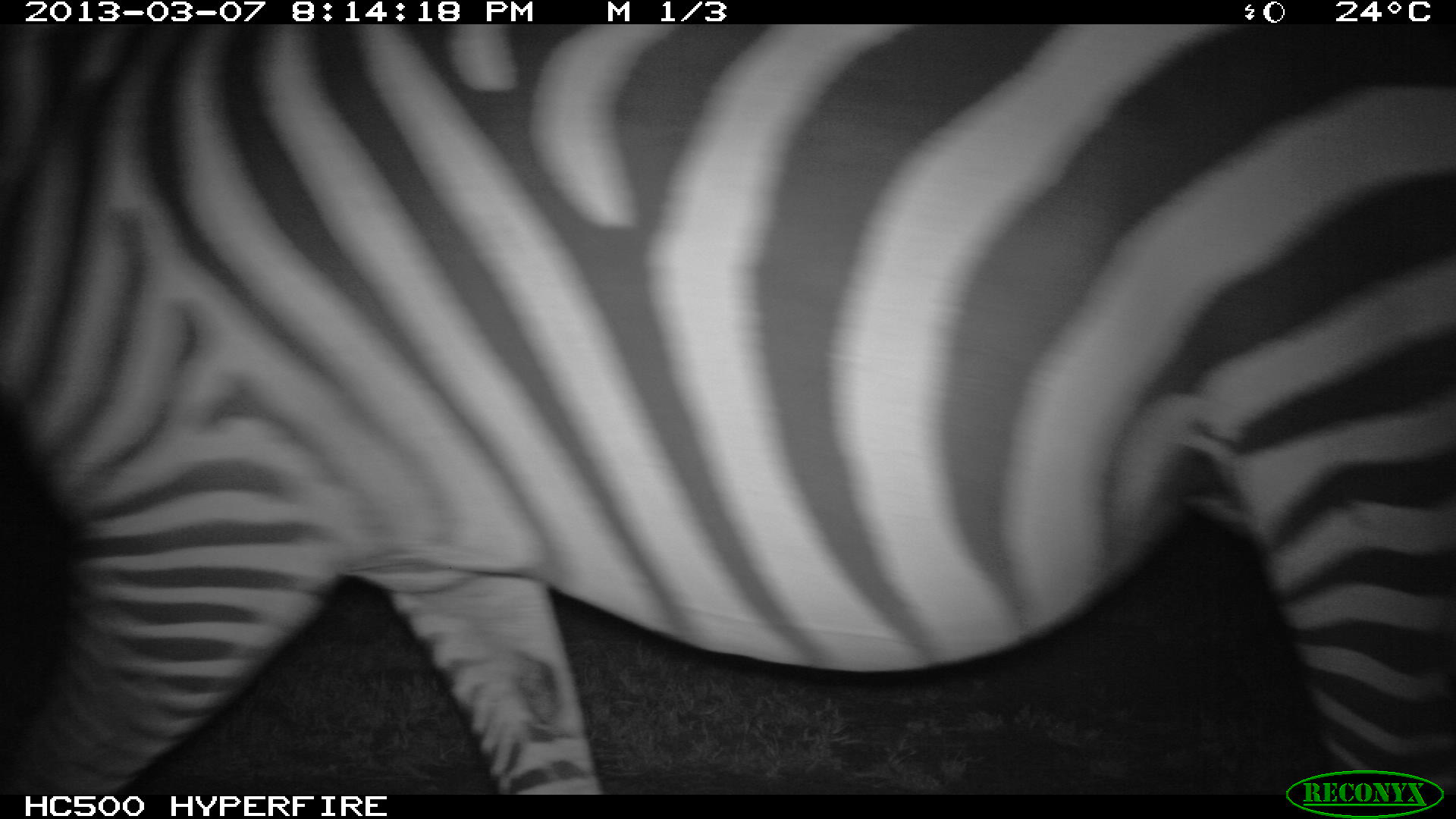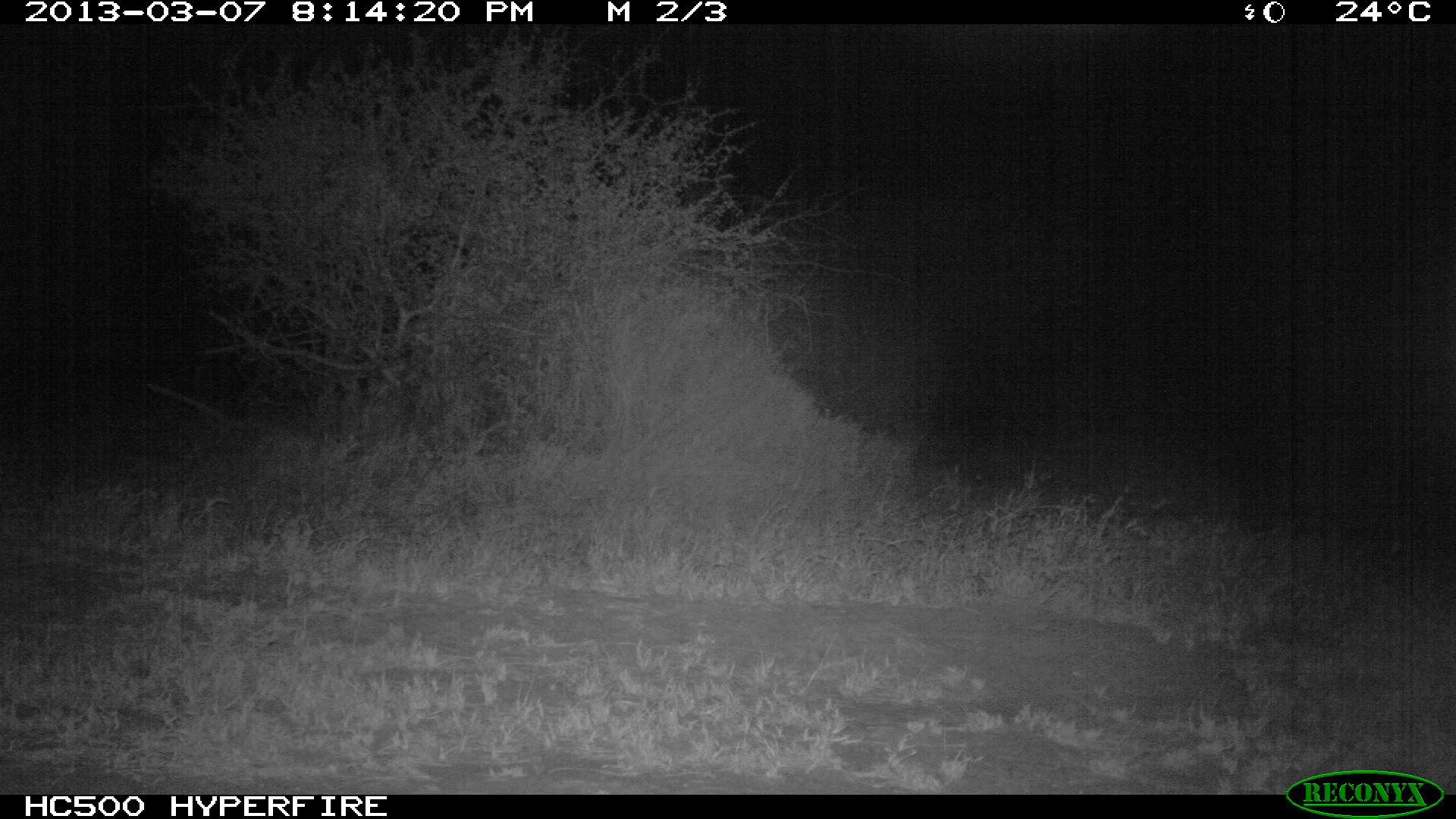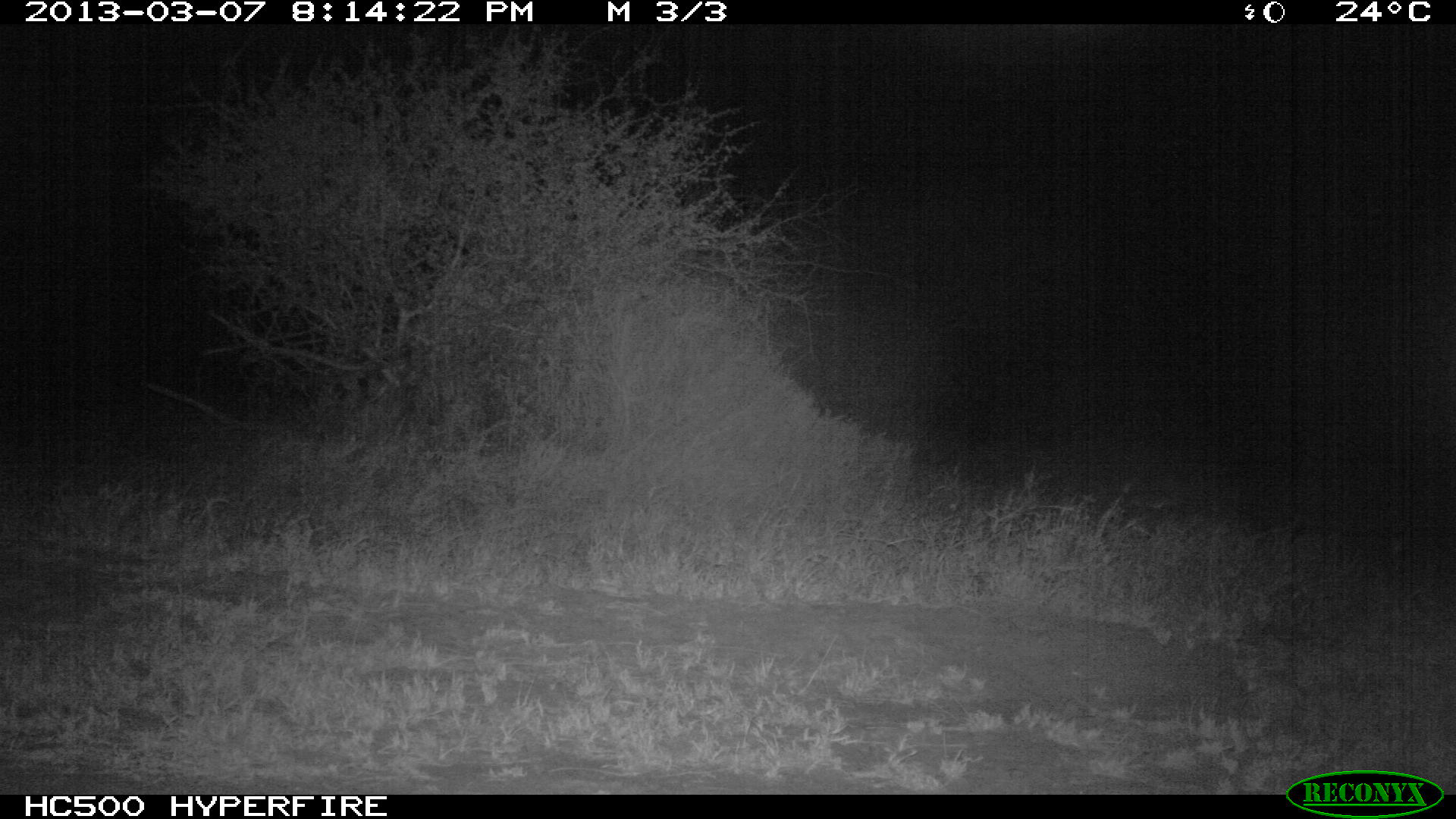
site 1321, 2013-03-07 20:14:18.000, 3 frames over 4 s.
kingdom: Animalia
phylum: Chordata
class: Mammalia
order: Perissodactyla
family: Equidae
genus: Equus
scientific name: Equus quagga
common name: plains zebra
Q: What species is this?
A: Equus quagga (plains zebra).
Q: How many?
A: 1.